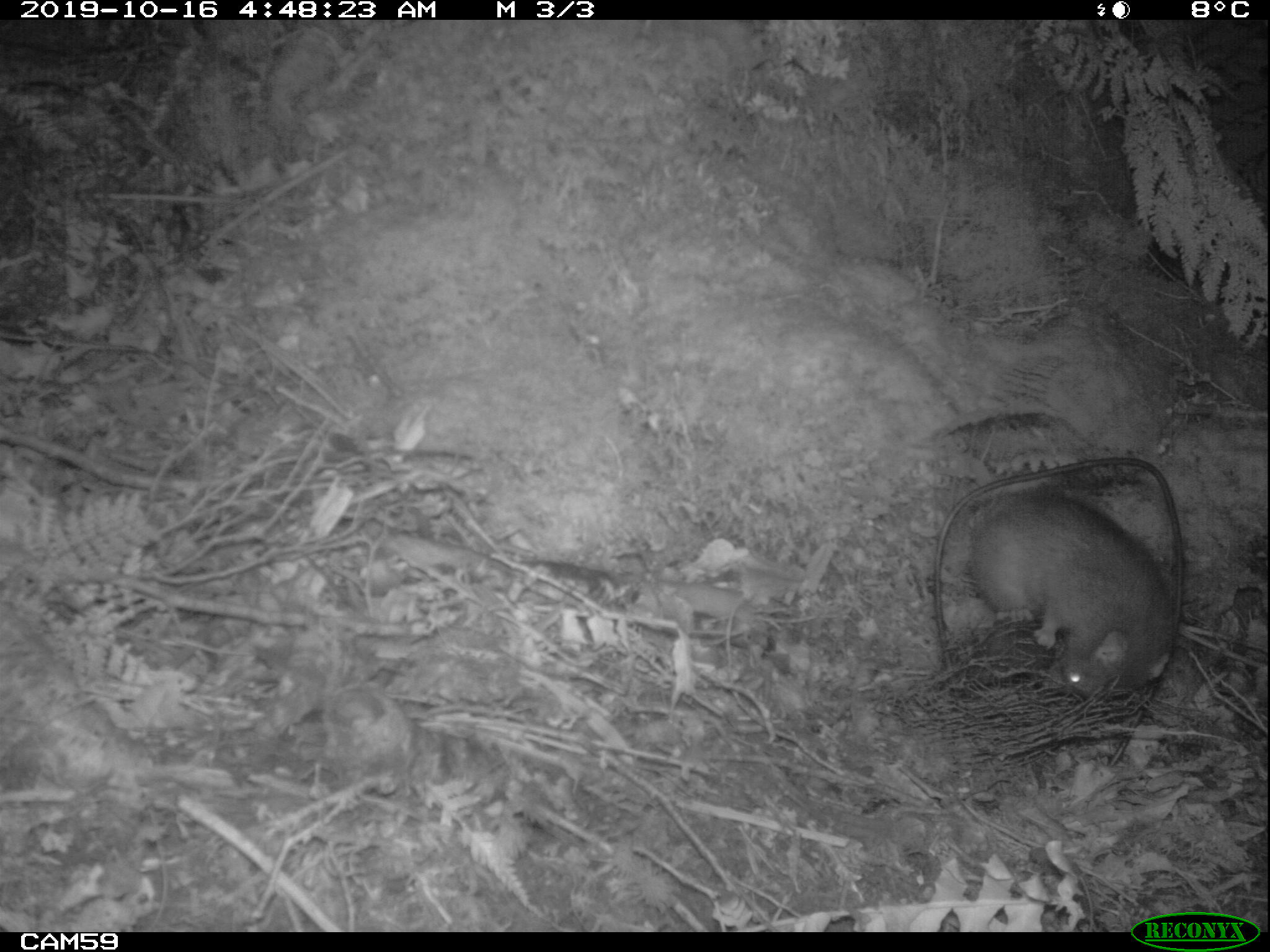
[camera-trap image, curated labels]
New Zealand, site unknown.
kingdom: Animalia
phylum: Chordata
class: Mammalia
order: Rodentia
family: Muridae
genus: Rattus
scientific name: Rattus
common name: rat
Rat (Rattus).